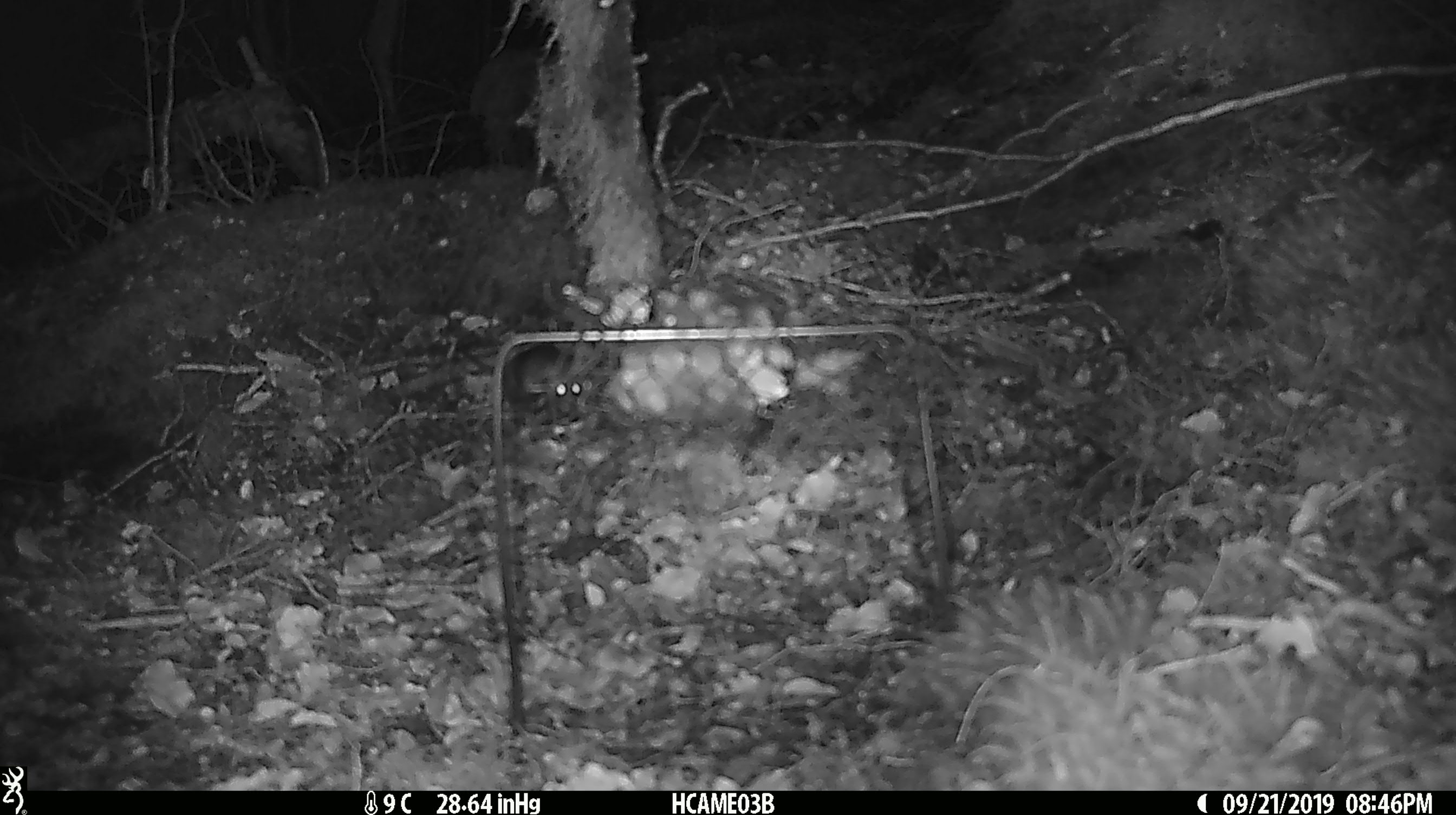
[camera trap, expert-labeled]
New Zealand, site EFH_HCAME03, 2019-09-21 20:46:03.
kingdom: Animalia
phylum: Chordata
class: Mammalia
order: Rodentia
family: Muridae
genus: Mus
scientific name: Mus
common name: mouse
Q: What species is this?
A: Mouse (Mus).